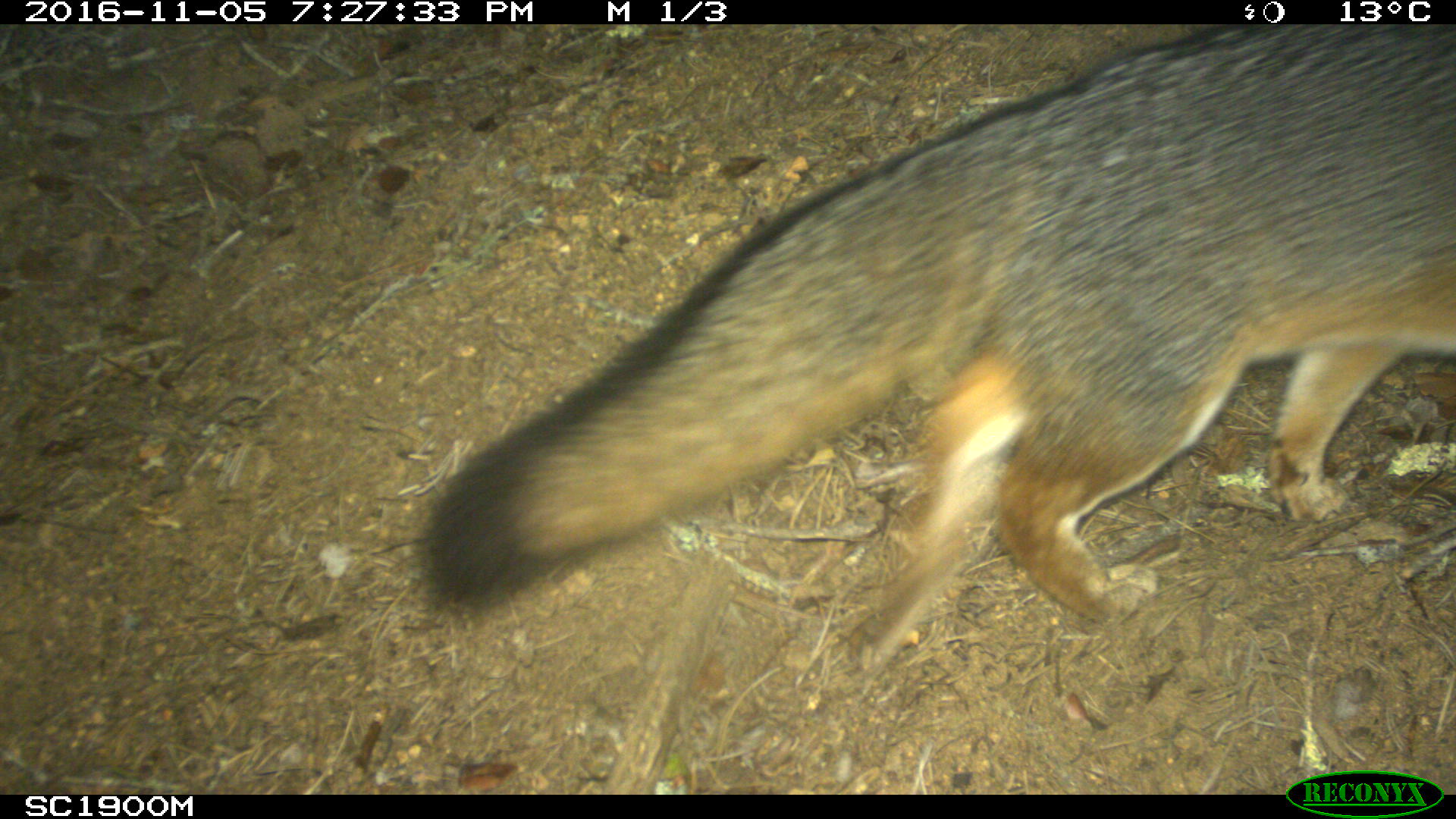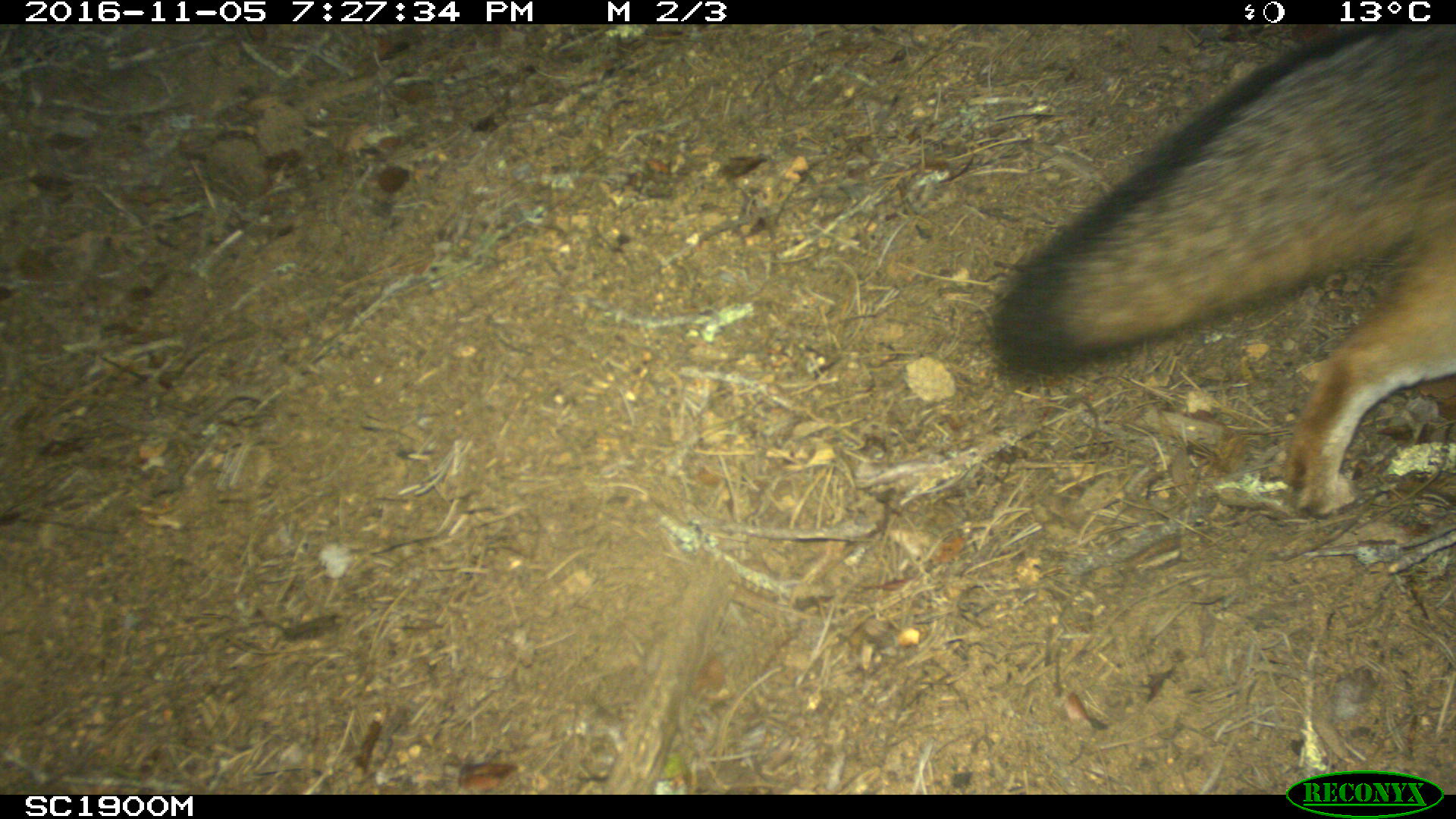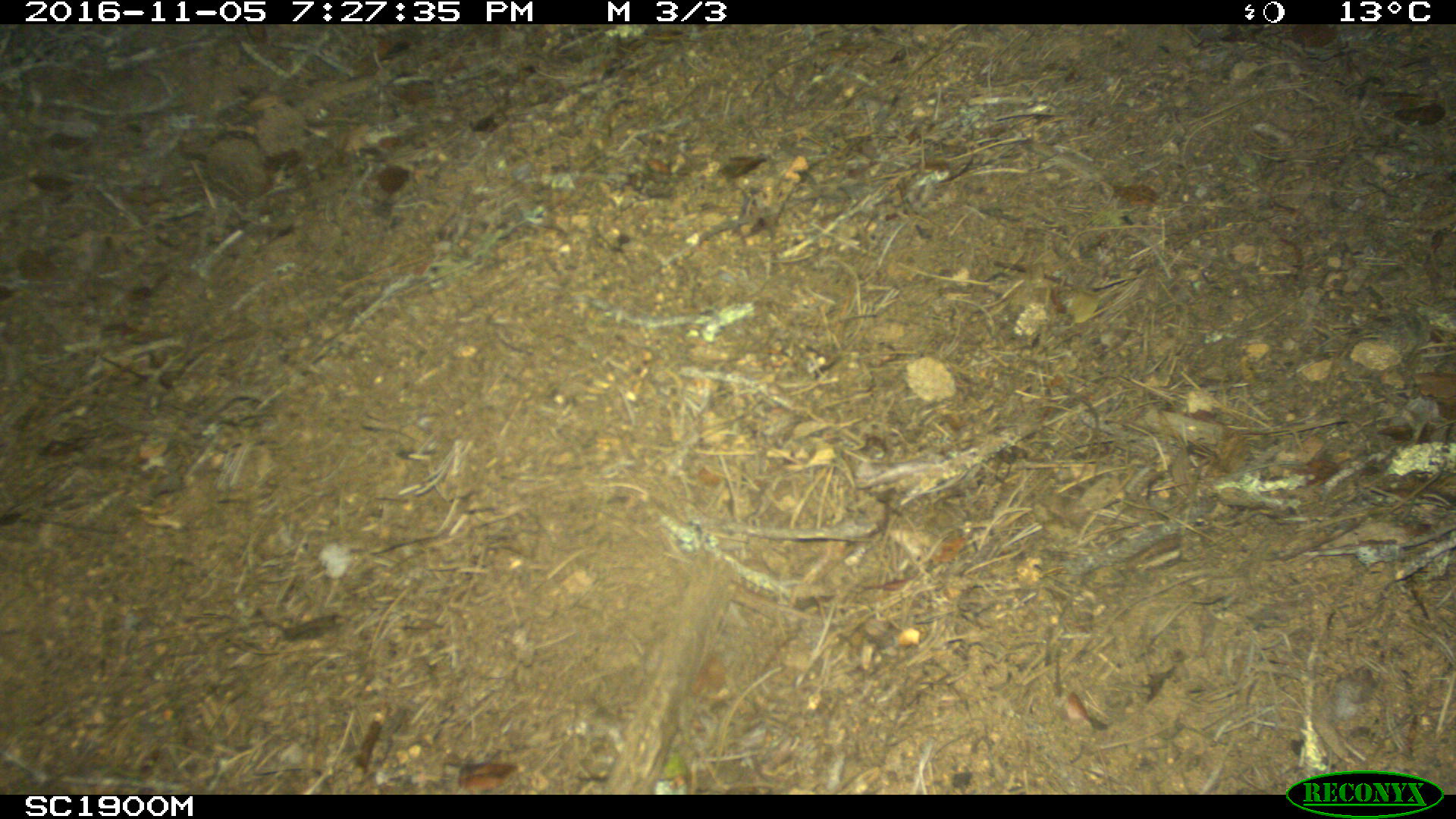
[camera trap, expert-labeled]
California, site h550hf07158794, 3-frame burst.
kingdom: Animalia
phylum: Chordata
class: Mammalia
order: Carnivora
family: Canidae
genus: Urocyon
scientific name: Urocyon littoralis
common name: island fox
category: fox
Fox (island fox) (Urocyon littoralis).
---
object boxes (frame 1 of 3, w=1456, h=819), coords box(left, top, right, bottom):
fox: box(423, 24, 1455, 667)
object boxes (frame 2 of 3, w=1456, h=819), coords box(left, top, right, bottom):
fox: box(987, 24, 1455, 519)